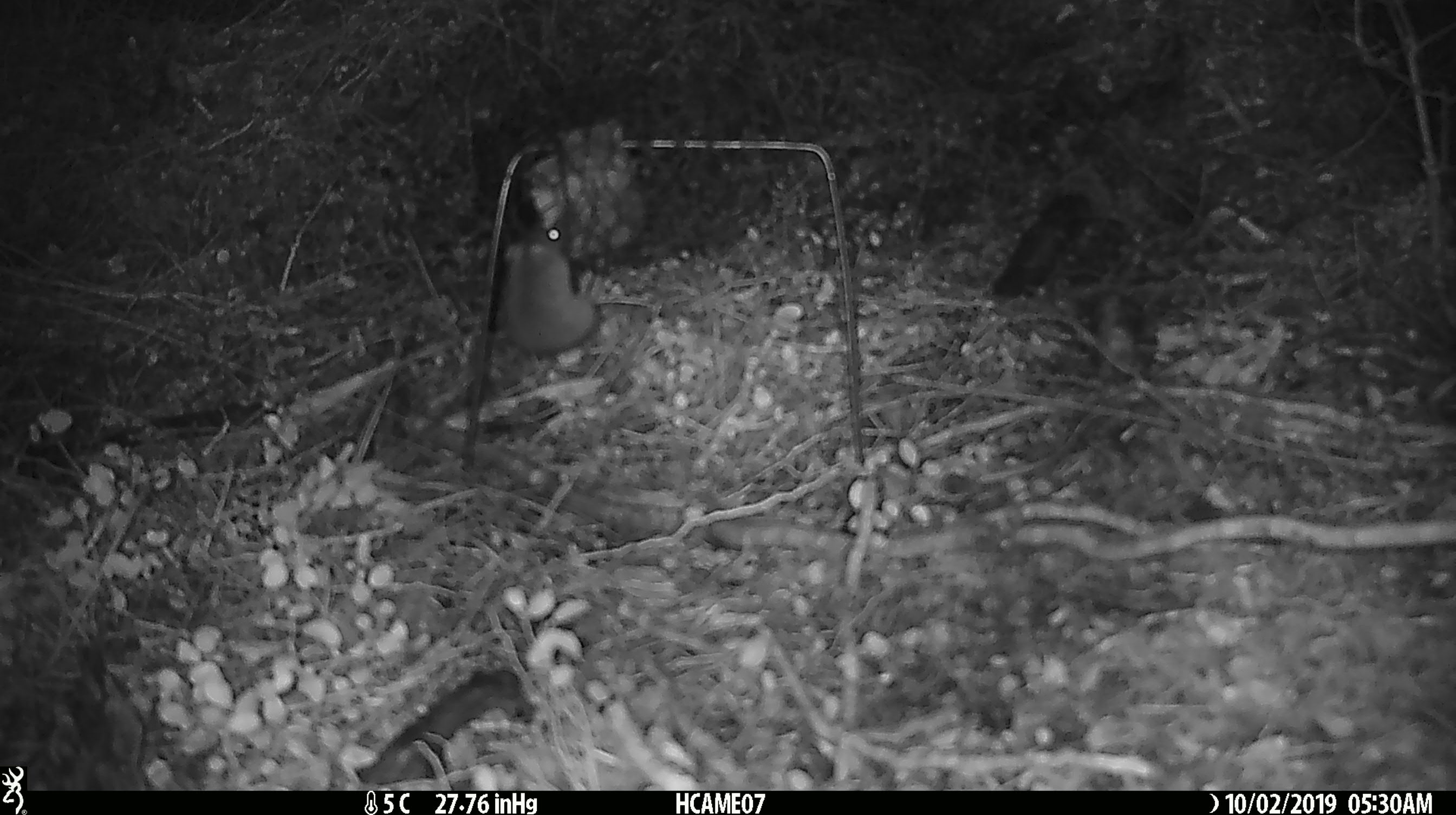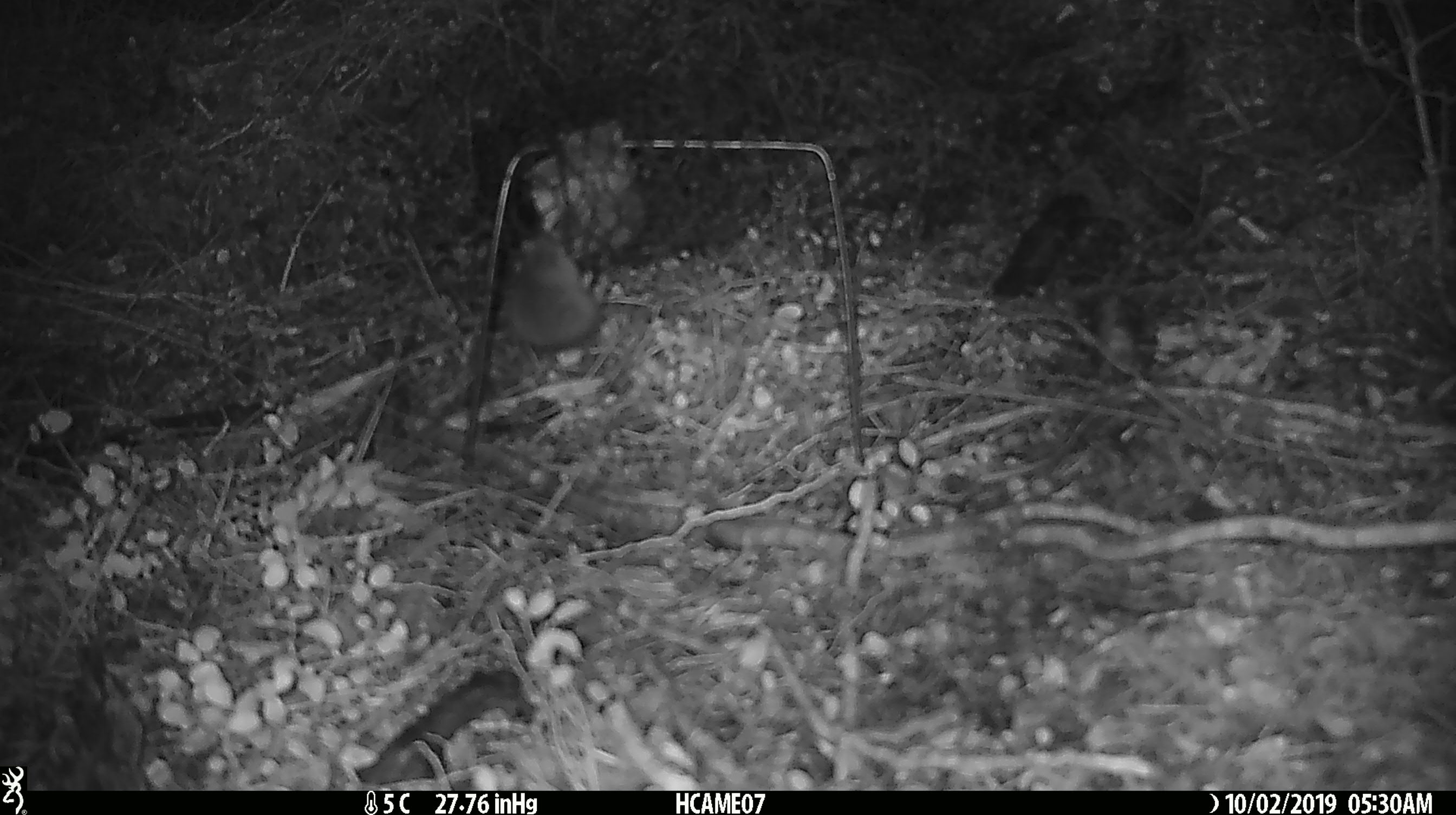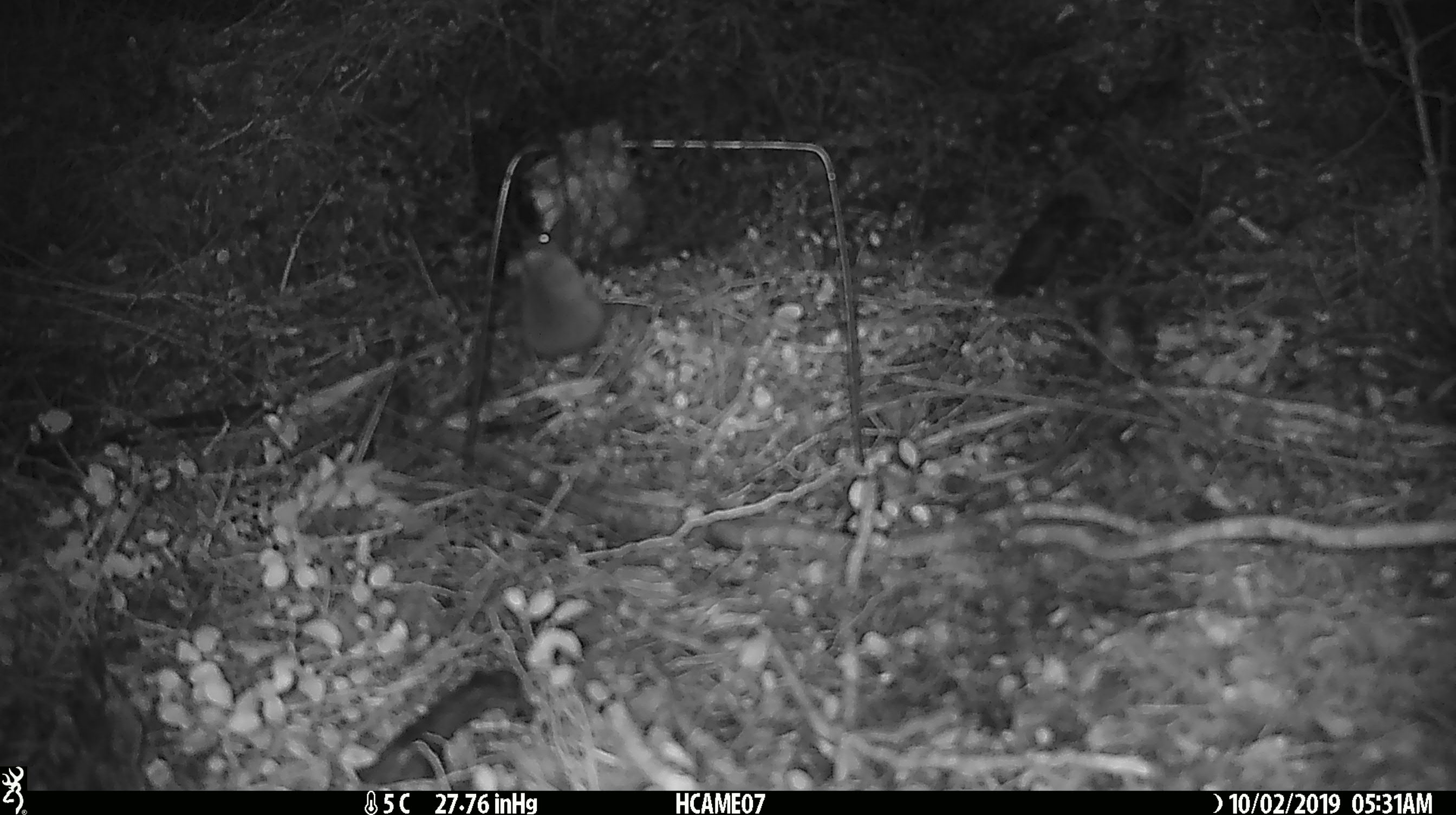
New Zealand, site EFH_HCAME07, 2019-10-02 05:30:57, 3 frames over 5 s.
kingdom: Animalia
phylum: Chordata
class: Mammalia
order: Rodentia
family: Muridae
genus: Mus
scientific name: Mus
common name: mouse